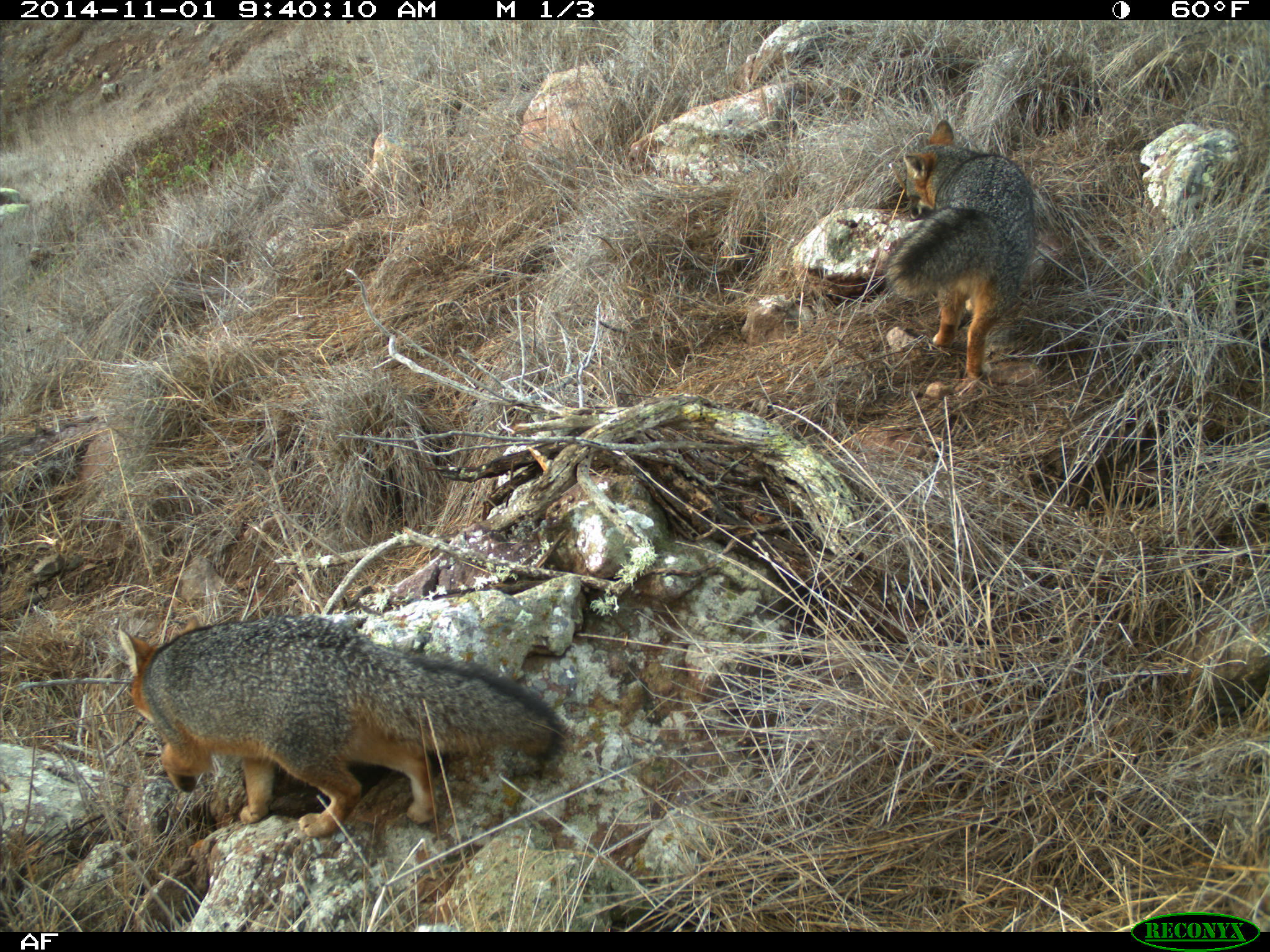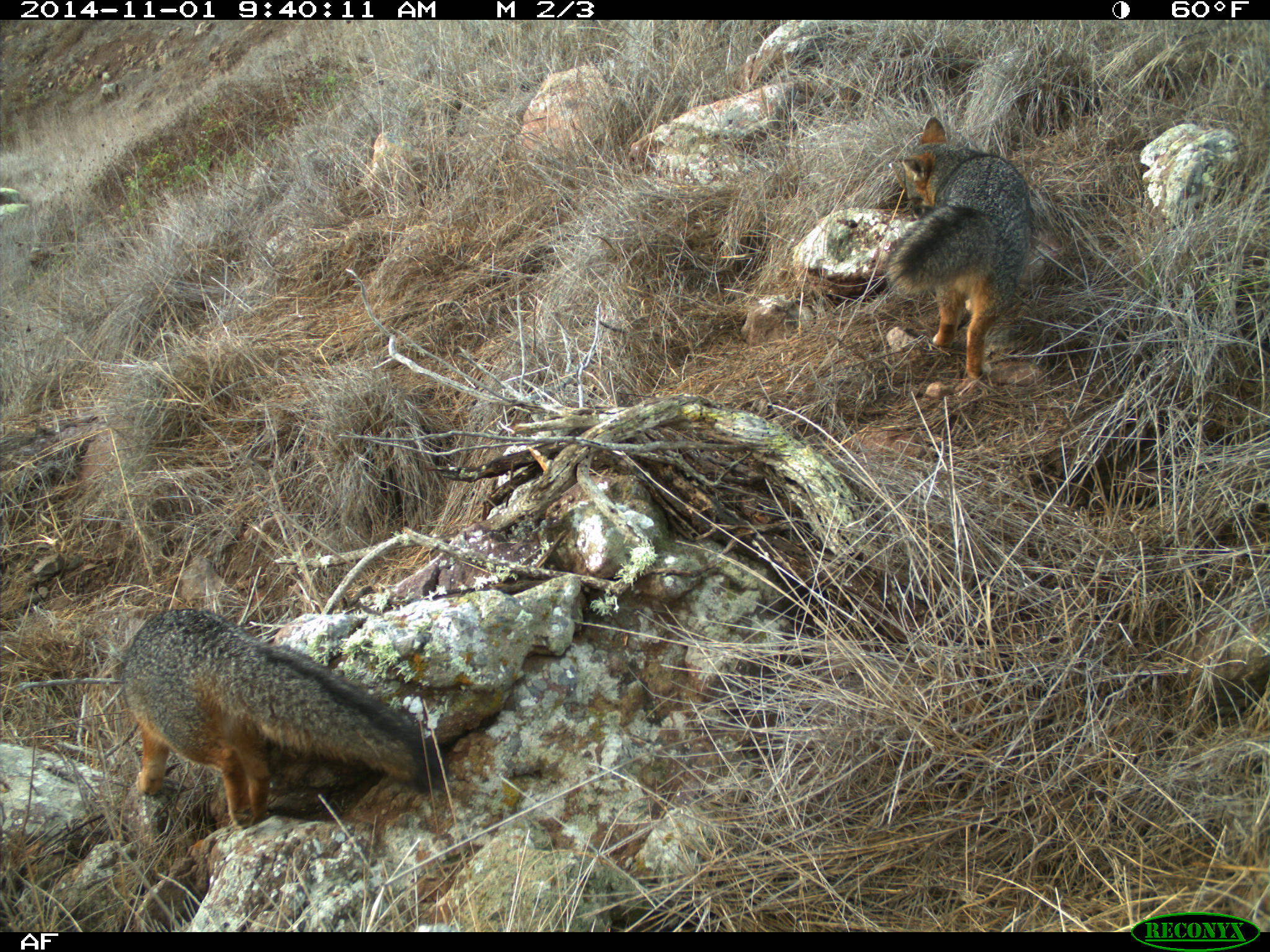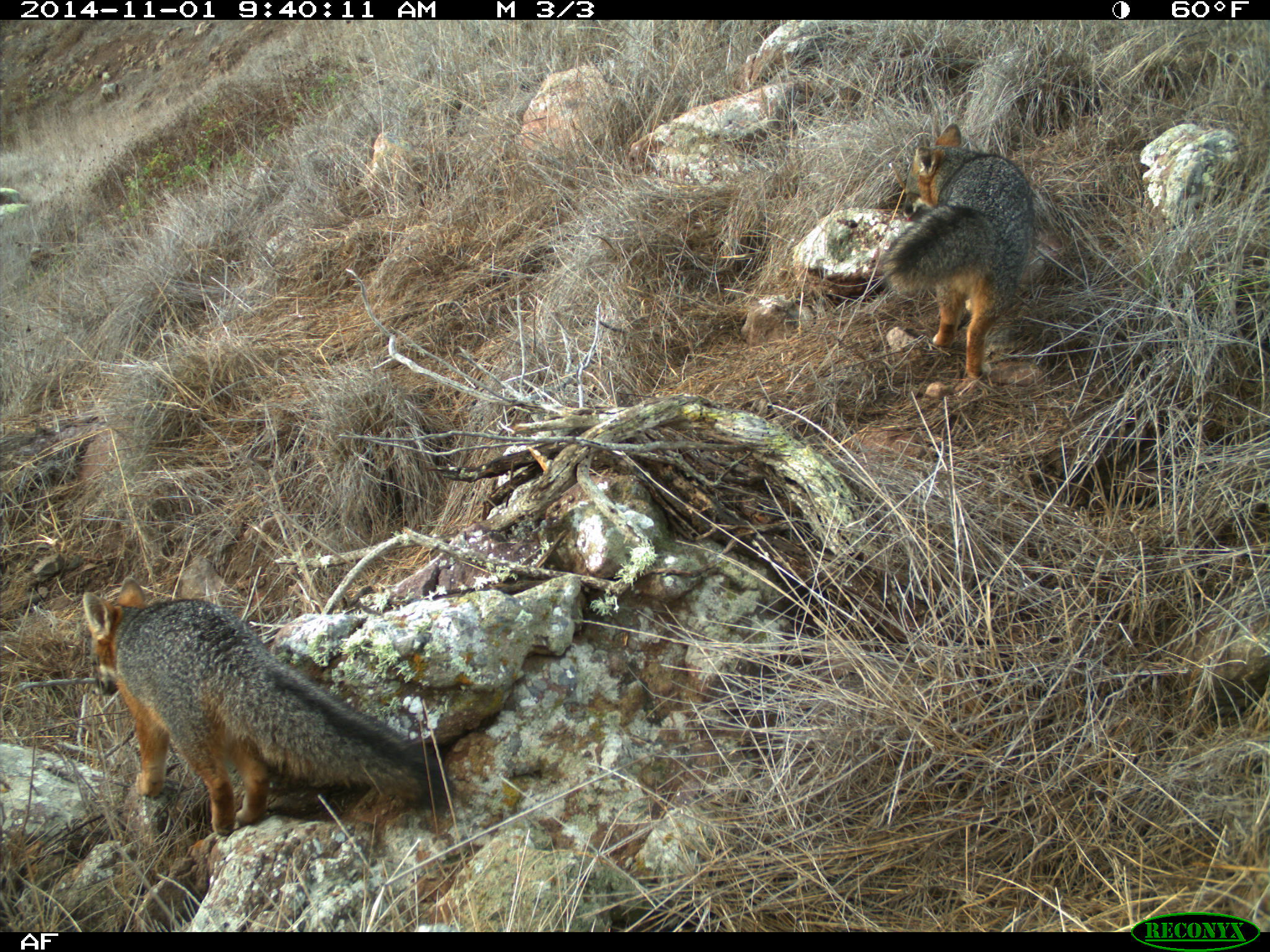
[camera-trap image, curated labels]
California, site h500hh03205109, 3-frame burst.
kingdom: Animalia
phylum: Chordata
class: Mammalia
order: Carnivora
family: Canidae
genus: Urocyon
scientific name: Urocyon littoralis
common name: island fox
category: fox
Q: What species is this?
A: Fox (island fox) (Urocyon littoralis).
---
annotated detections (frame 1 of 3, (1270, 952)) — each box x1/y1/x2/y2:
fox: 115/613/569/839; 884/119/1035/379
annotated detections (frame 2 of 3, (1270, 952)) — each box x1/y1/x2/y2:
fox: 118/607/430/831; 882/114/1031/381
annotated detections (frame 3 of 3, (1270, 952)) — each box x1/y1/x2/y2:
fox: 83/575/449/834; 879/123/1032/376